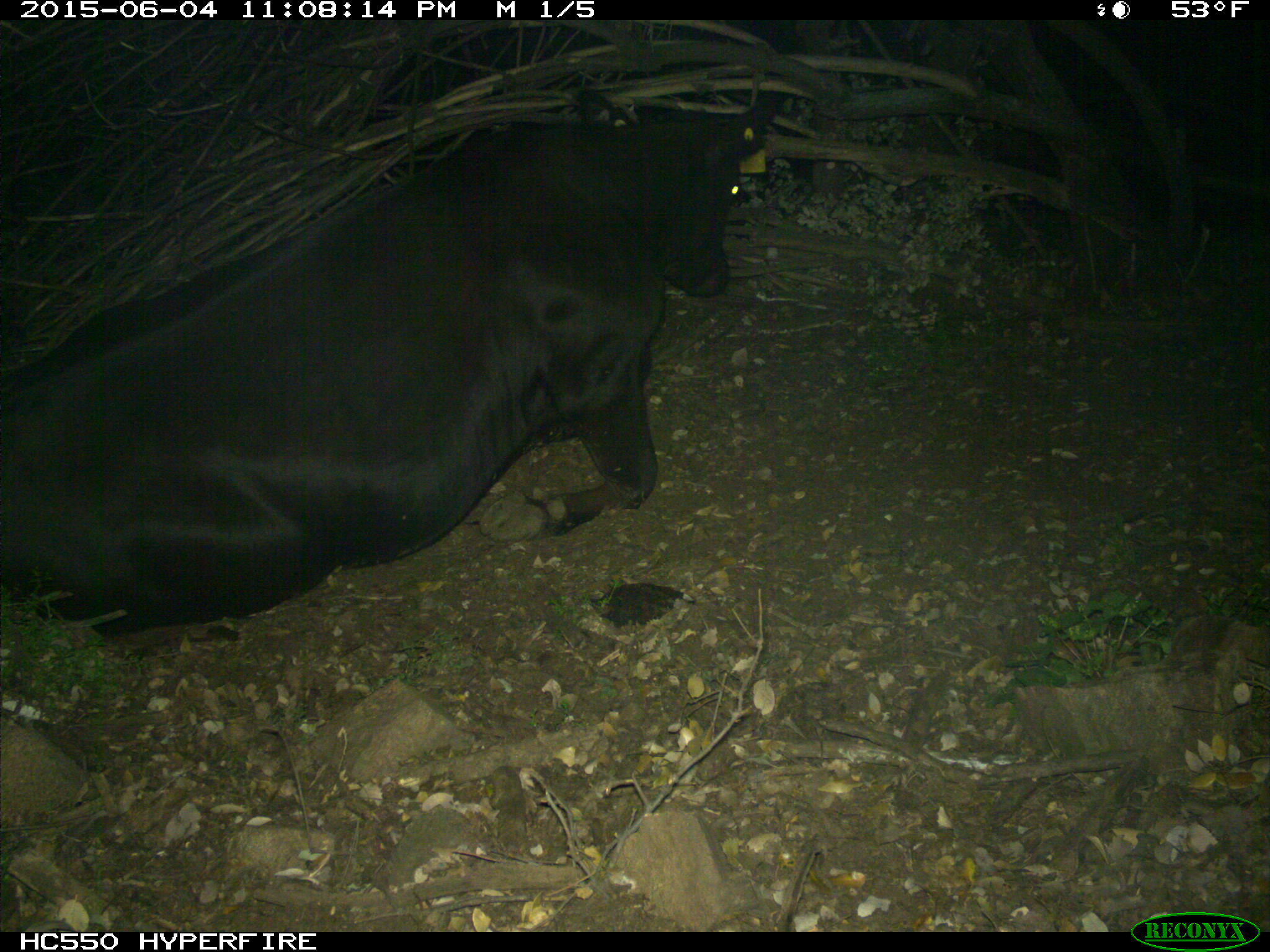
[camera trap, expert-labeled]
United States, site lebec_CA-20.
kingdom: Animalia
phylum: Chordata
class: Mammalia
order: Artiodactyla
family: Bovidae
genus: Bos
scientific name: Bos taurus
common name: domestic cow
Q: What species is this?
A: Bos taurus (domestic cow).